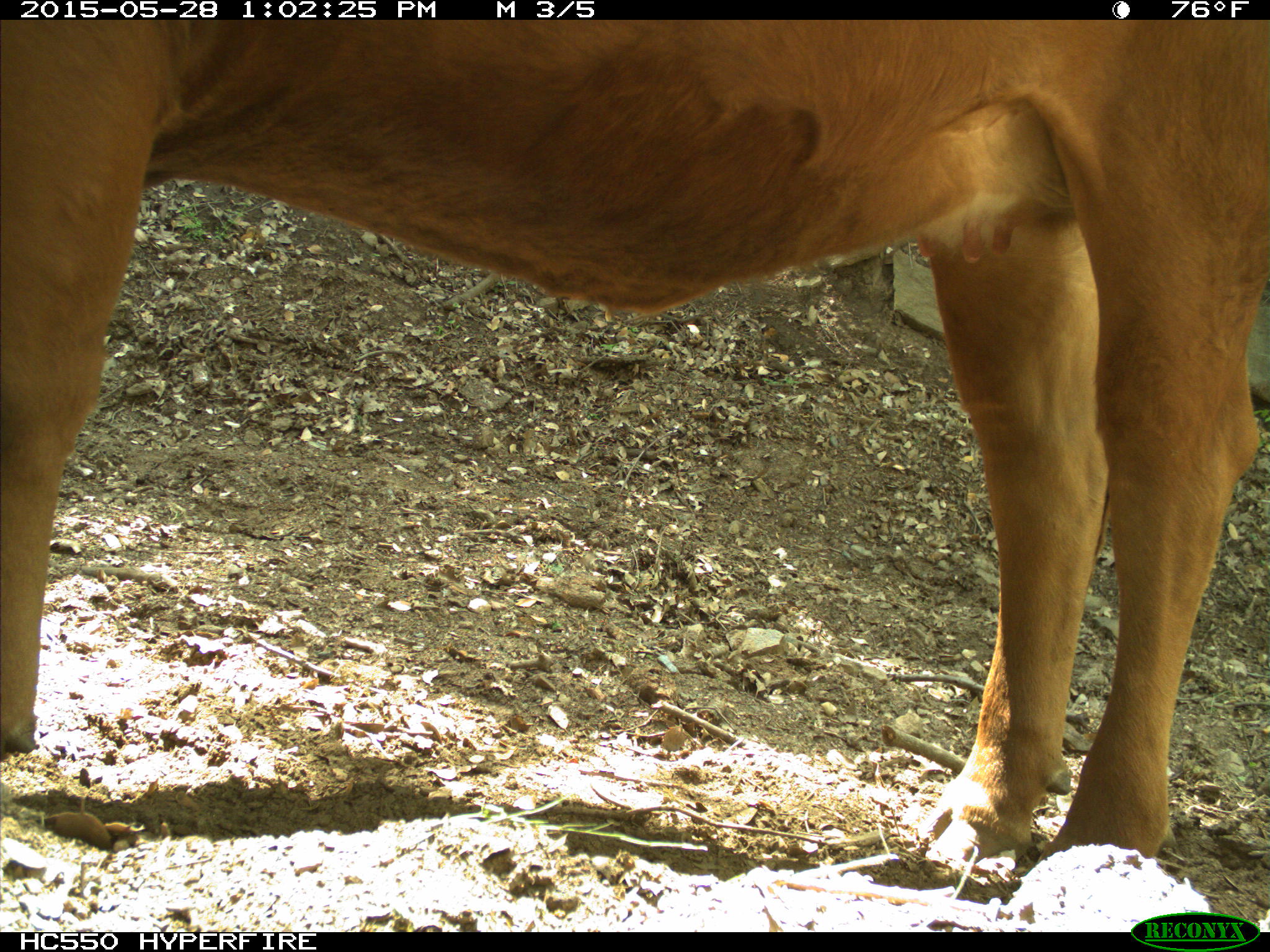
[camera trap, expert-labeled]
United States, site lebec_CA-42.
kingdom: Animalia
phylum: Chordata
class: Mammalia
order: Artiodactyla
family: Bovidae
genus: Bos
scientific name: Bos taurus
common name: domestic cow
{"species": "Bos taurus (domestic cow)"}